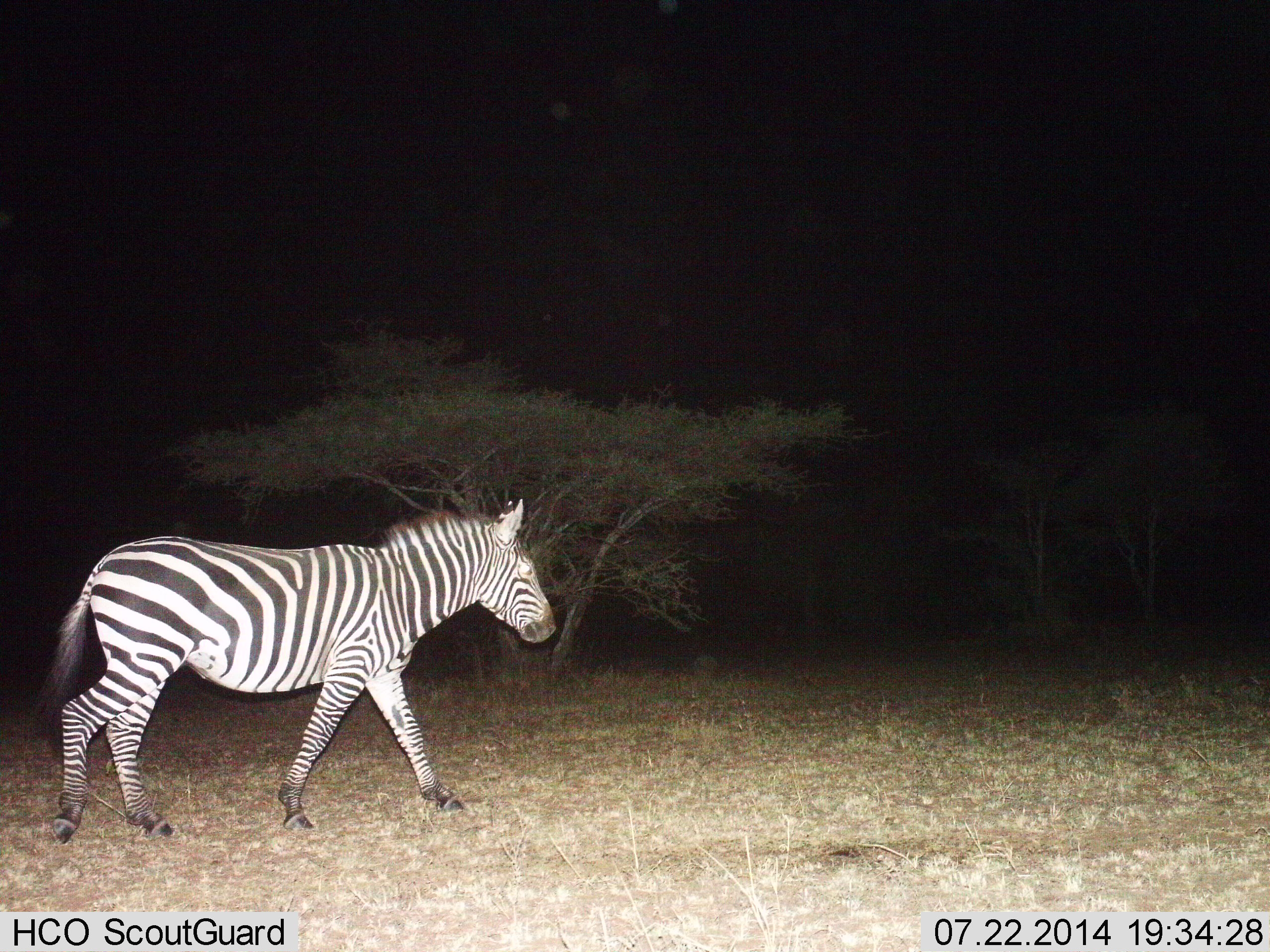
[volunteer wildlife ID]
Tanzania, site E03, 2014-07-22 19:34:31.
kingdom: Animalia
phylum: Chordata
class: Mammalia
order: Perissodactyla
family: Equidae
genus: Equus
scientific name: Equus quagga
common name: plains zebra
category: zebra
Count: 1.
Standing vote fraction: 0%.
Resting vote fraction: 0%.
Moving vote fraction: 100%.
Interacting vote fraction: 0%.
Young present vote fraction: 0%.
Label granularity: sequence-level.